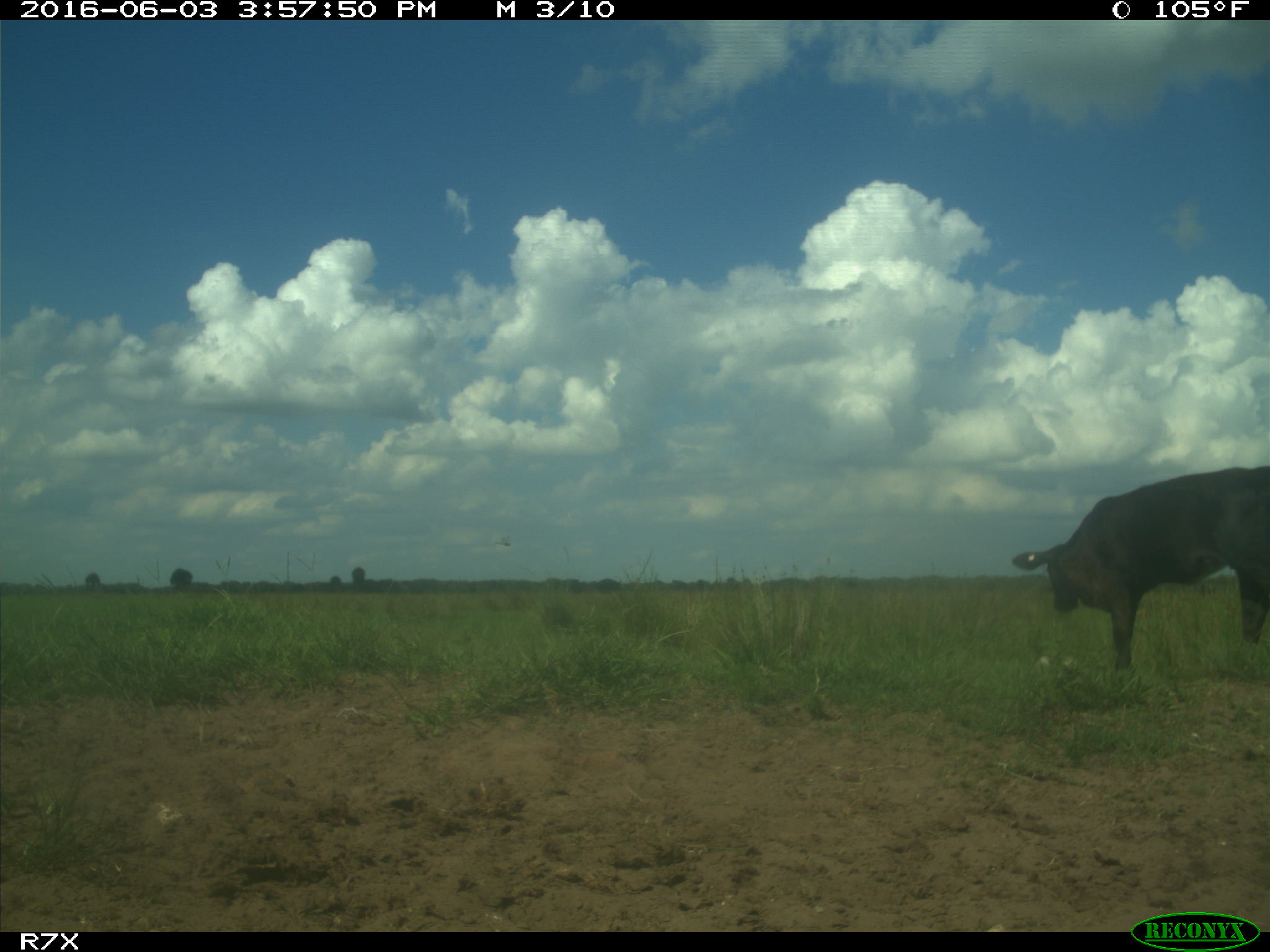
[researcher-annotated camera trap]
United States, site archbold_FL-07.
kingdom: Animalia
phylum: Chordata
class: Mammalia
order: Artiodactyla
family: Bovidae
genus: Bos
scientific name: Bos taurus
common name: domestic cow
Bos taurus (domestic cow).